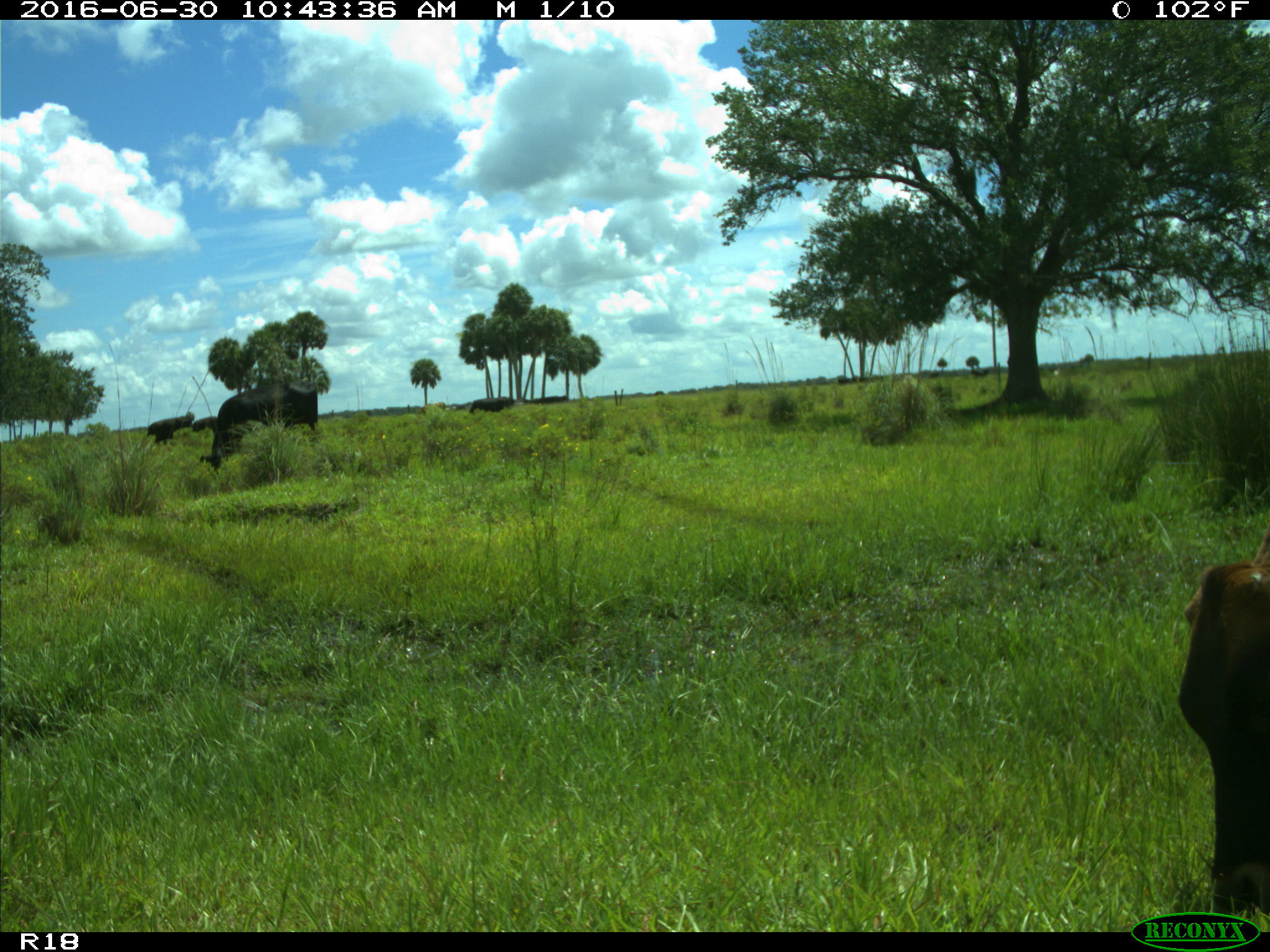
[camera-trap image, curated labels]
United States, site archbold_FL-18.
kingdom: Animalia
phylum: Chordata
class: Mammalia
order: Artiodactyla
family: Bovidae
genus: Bos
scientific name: Bos taurus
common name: domestic cow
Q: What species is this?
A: Bos taurus (domestic cow).